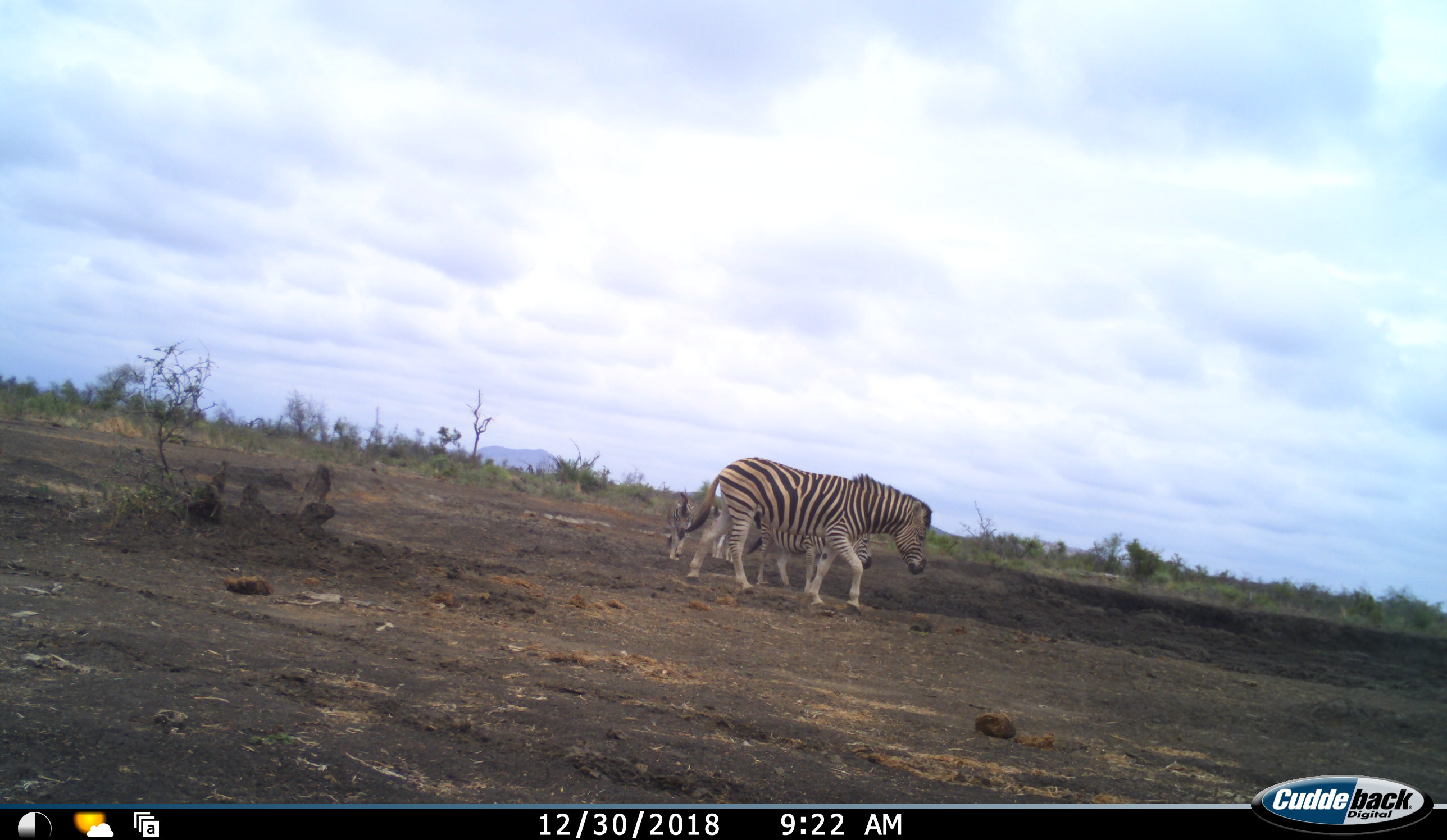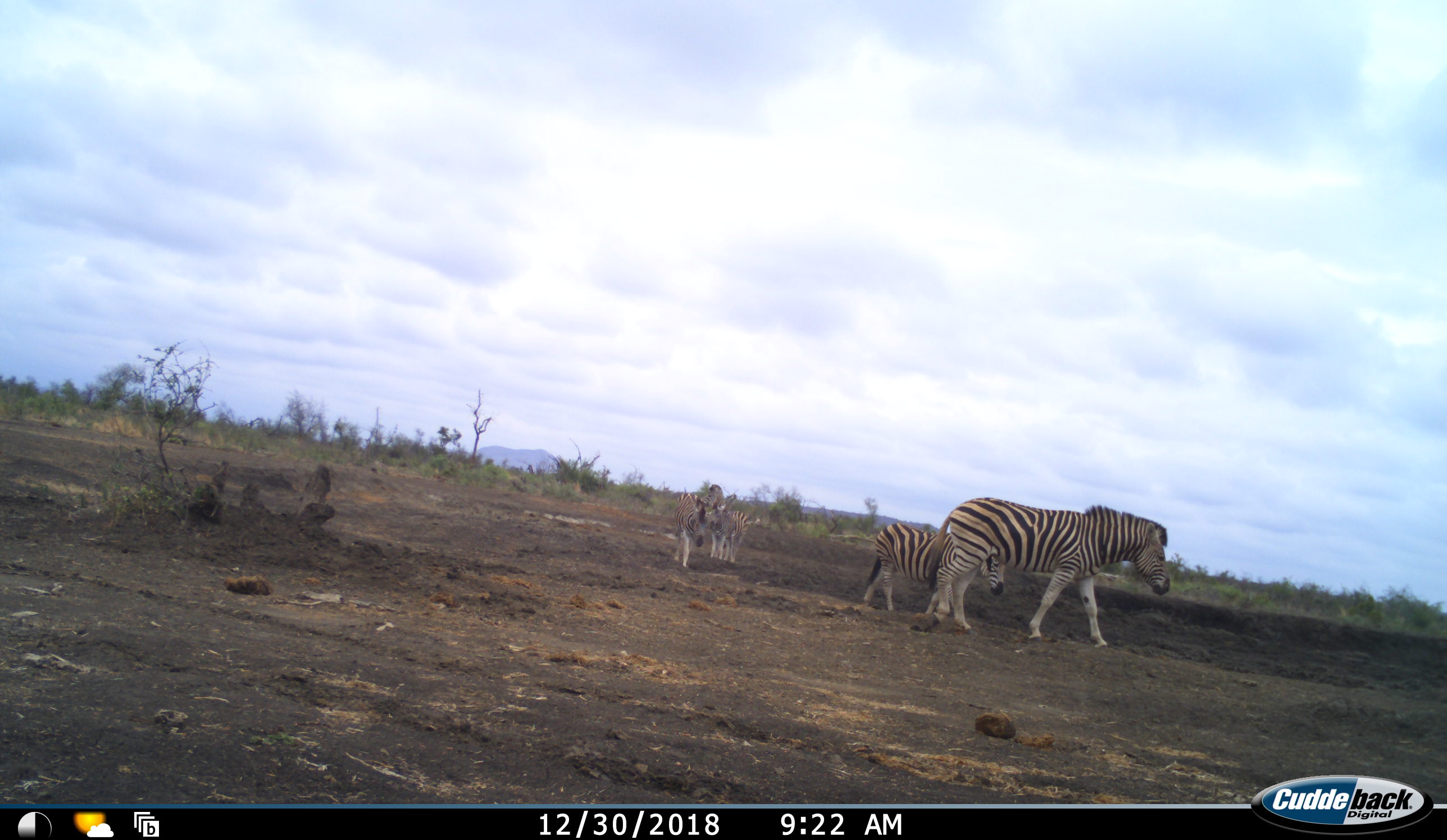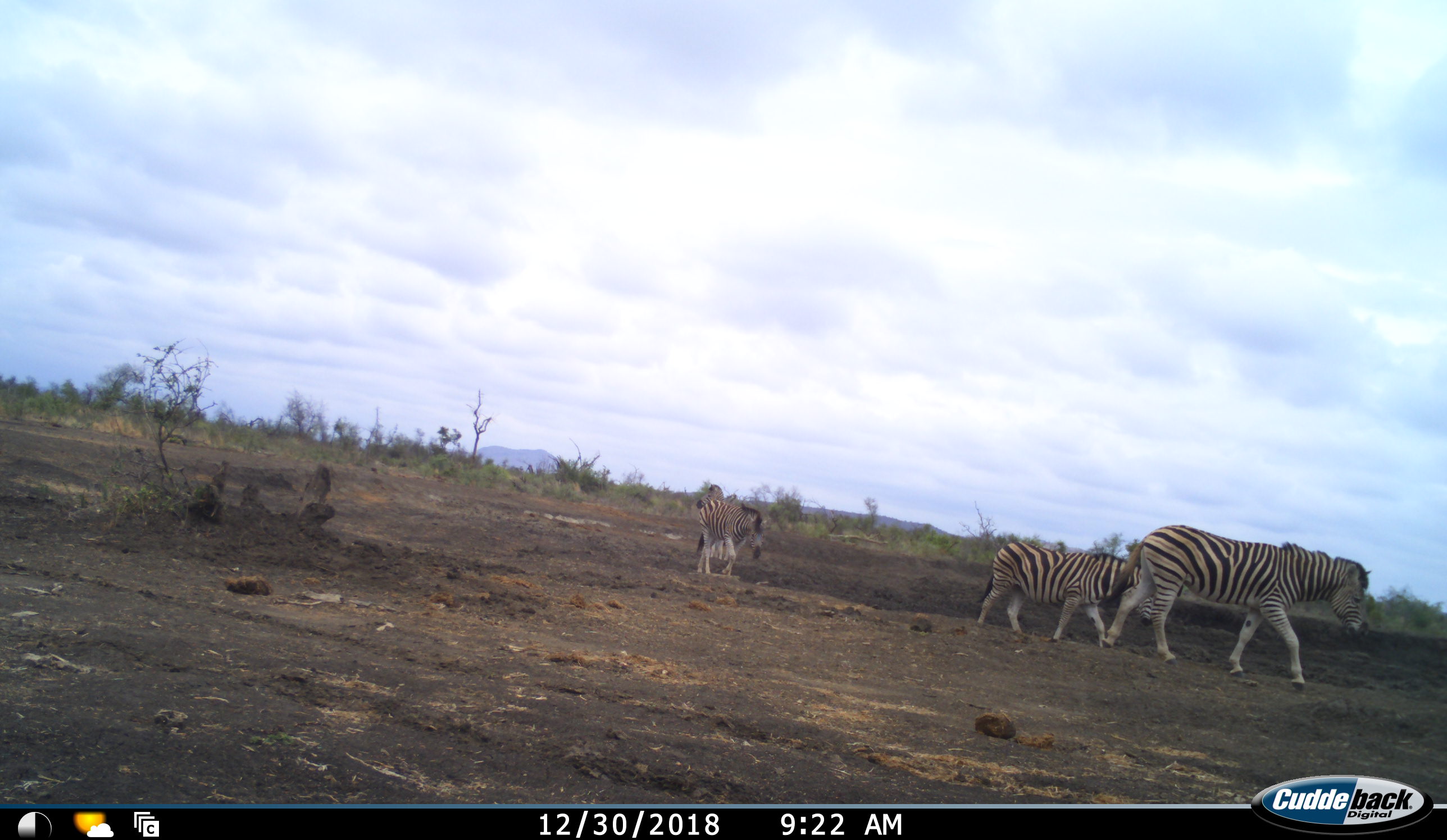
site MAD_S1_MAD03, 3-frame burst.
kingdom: Animalia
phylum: Chordata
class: Mammalia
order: Perissodactyla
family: Equidae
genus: Equus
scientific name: Equus quagga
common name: plains zebra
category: zebraplains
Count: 4.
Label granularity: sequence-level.